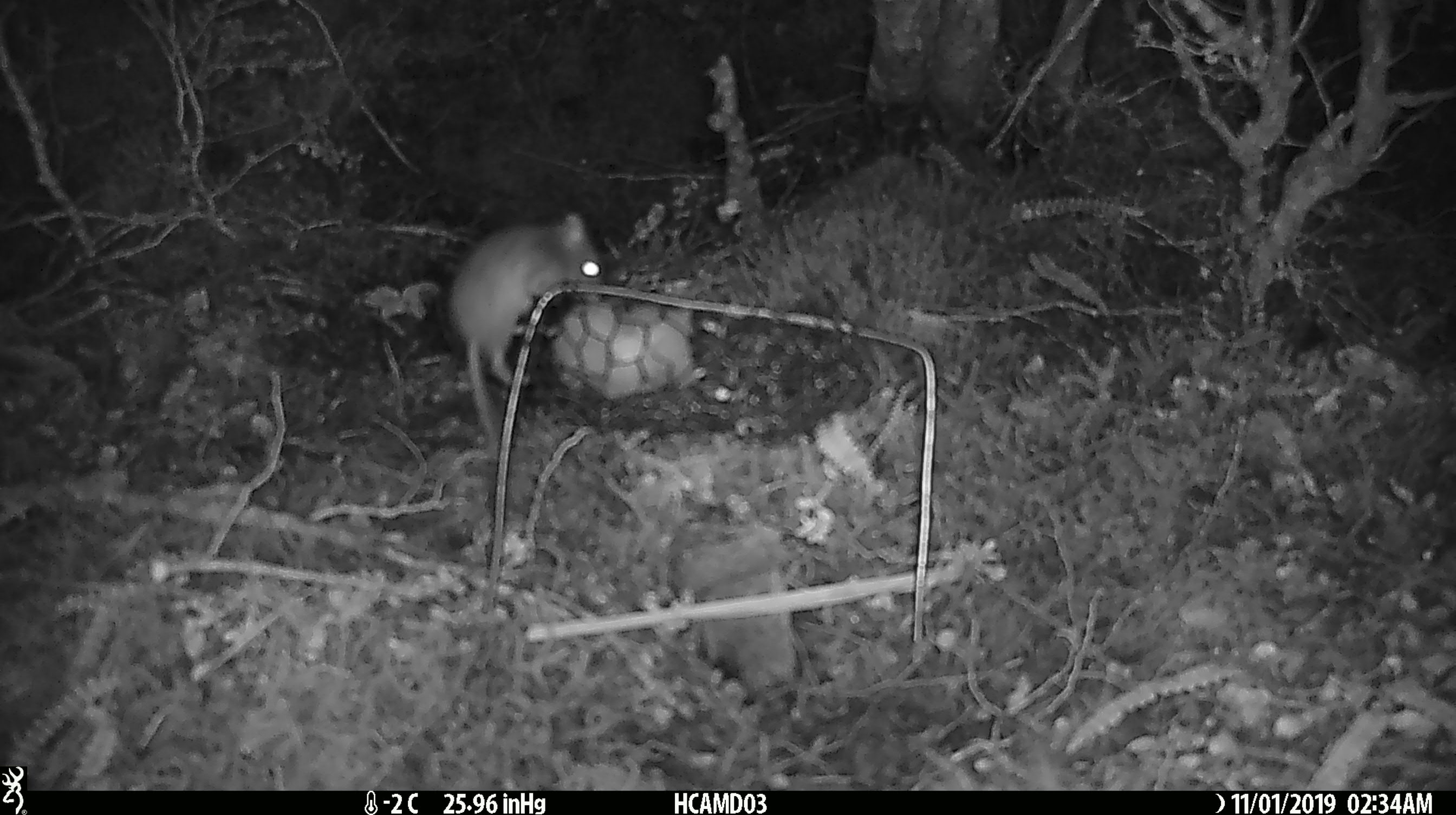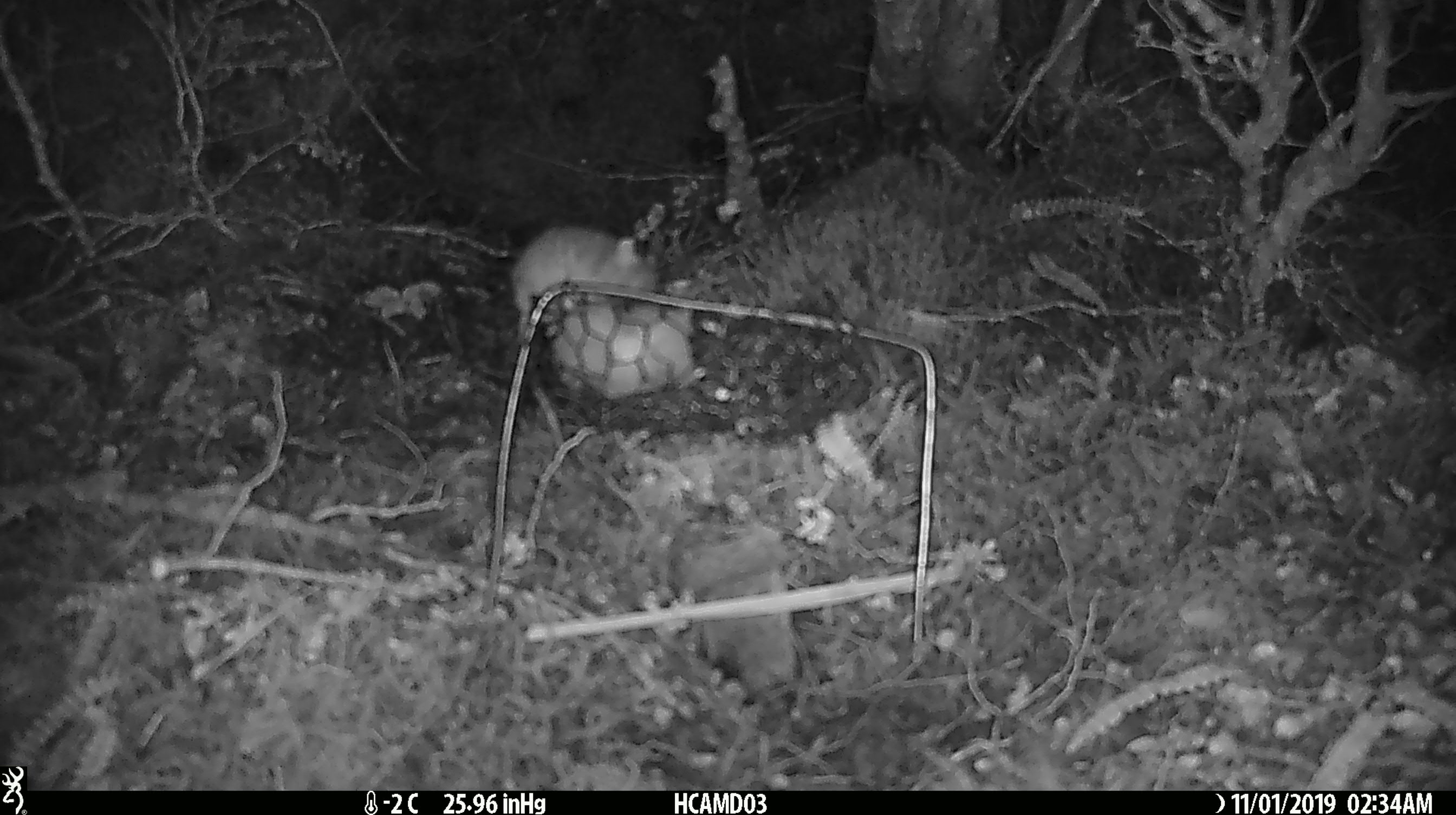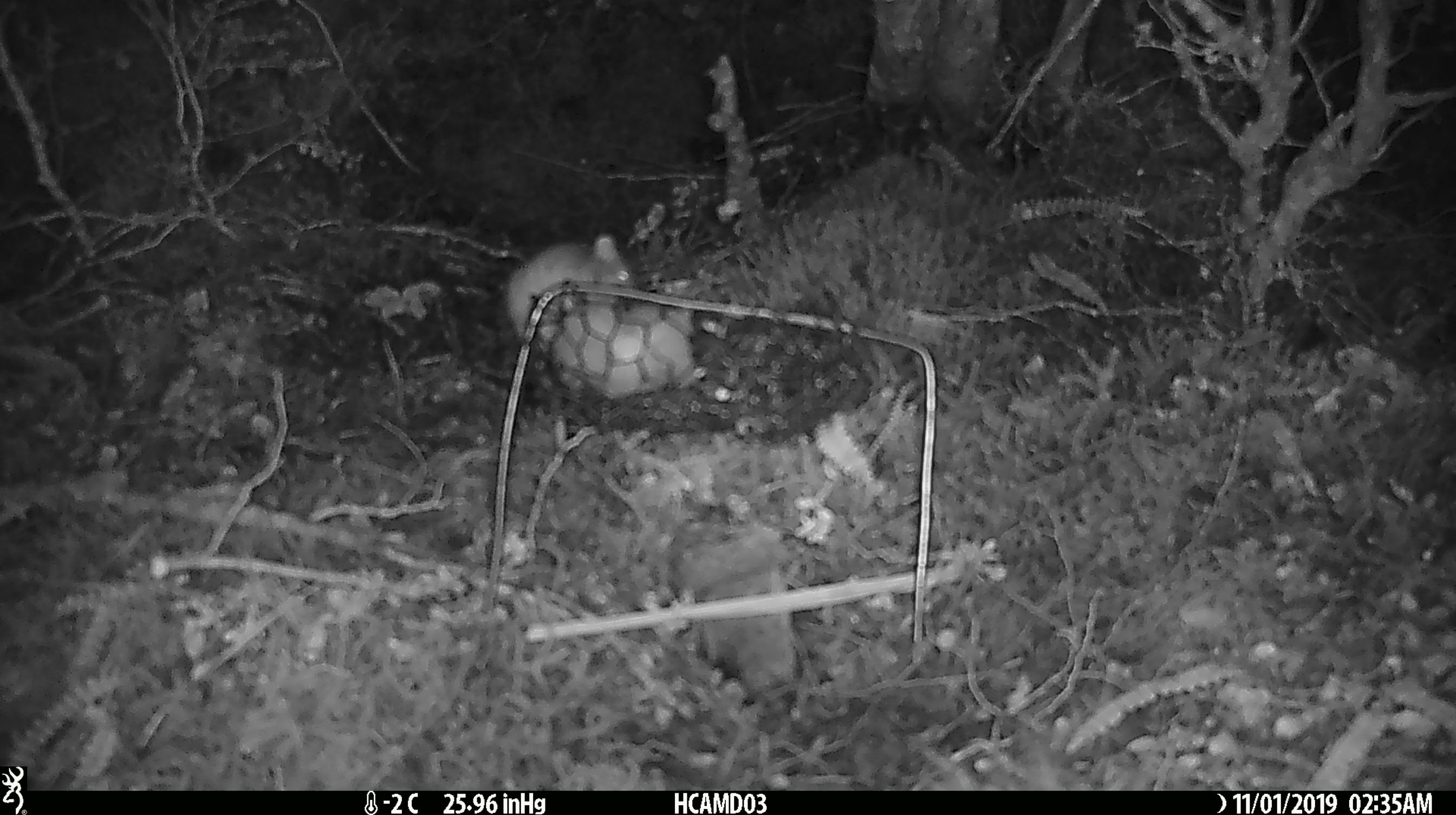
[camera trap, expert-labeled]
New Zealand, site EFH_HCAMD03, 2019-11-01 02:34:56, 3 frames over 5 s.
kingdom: Animalia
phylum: Chordata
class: Mammalia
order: Rodentia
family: Muridae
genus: Mus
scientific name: Mus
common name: mouse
Mouse (Mus).